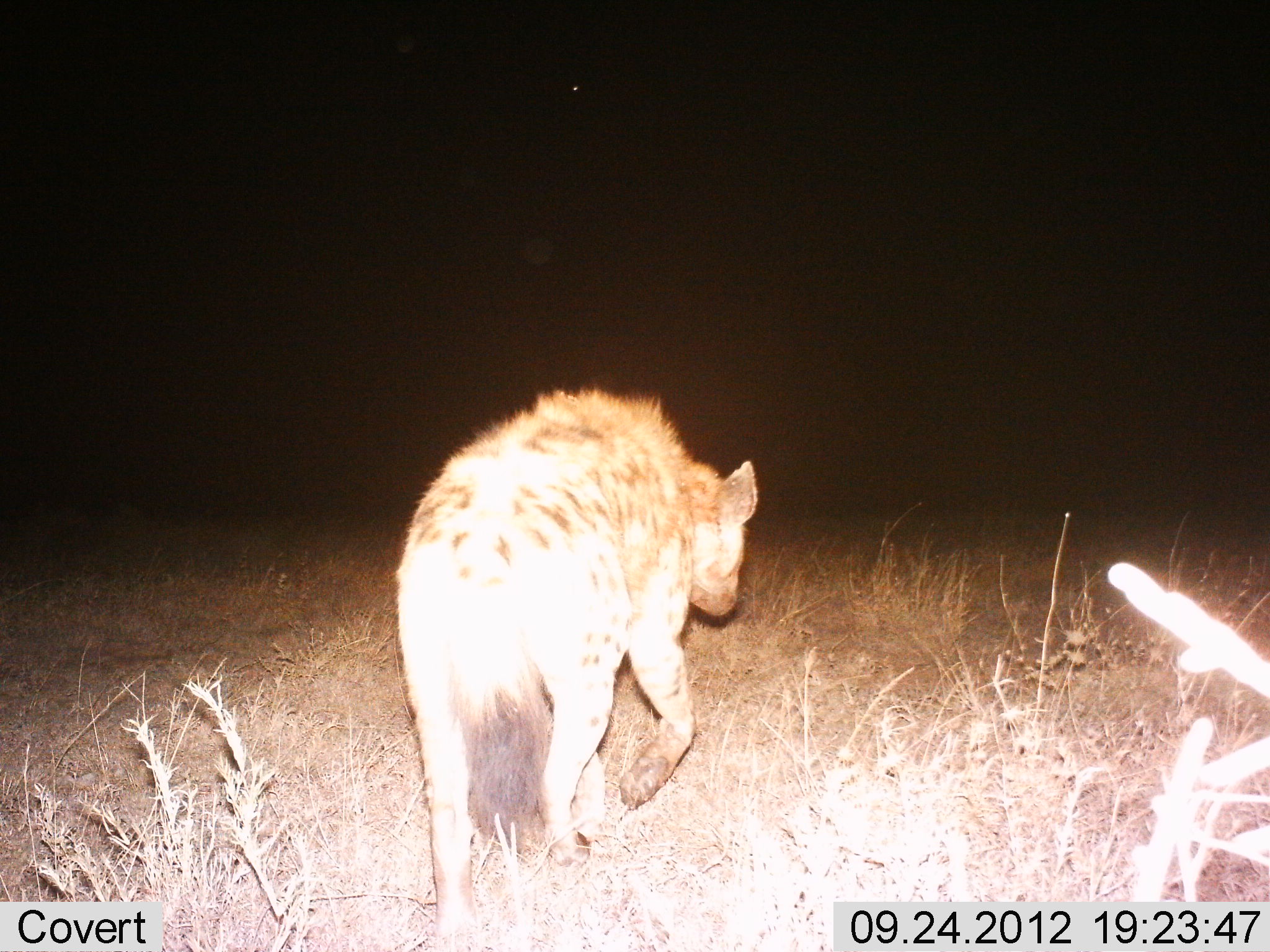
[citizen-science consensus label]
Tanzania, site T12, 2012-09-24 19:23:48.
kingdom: Animalia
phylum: Chordata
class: Mammalia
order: Carnivora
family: Hyaenidae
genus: Crocuta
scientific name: Crocuta crocuta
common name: spotted hyena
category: hyenaspotted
Hyenaspotted (spotted hyena) (Crocuta crocuta), count 1. Behavior (volunteer vote fractions): standing 0%, resting 0%, moving 100%, interacting 0%. Young present (vote fraction): 0%. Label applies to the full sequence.